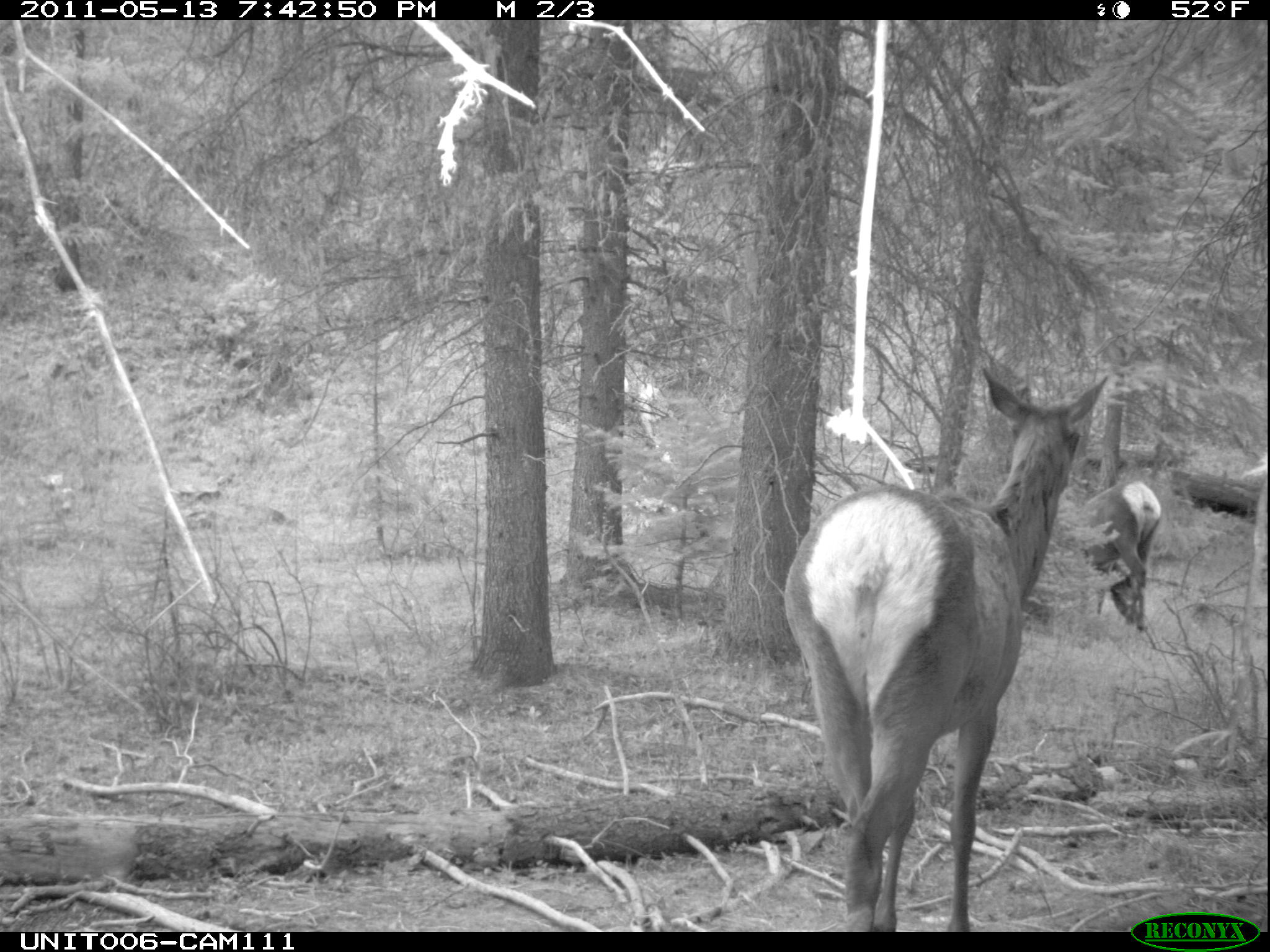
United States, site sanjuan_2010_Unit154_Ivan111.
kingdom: Animalia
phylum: Chordata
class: Mammalia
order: Artiodactyla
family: Cervidae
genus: Cervus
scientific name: Cervus elaphus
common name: red deer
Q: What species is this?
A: Cervus elaphus (red deer).